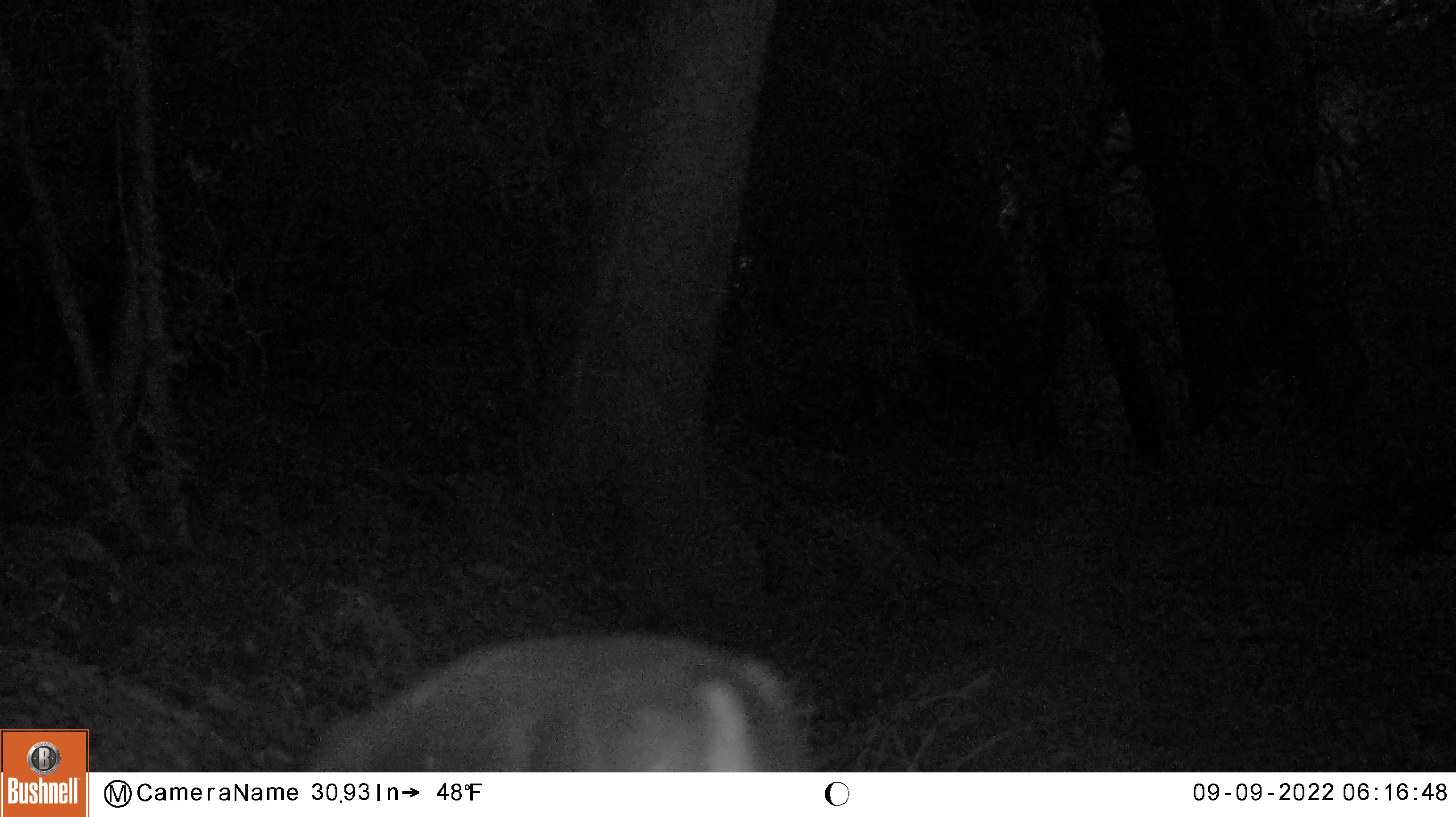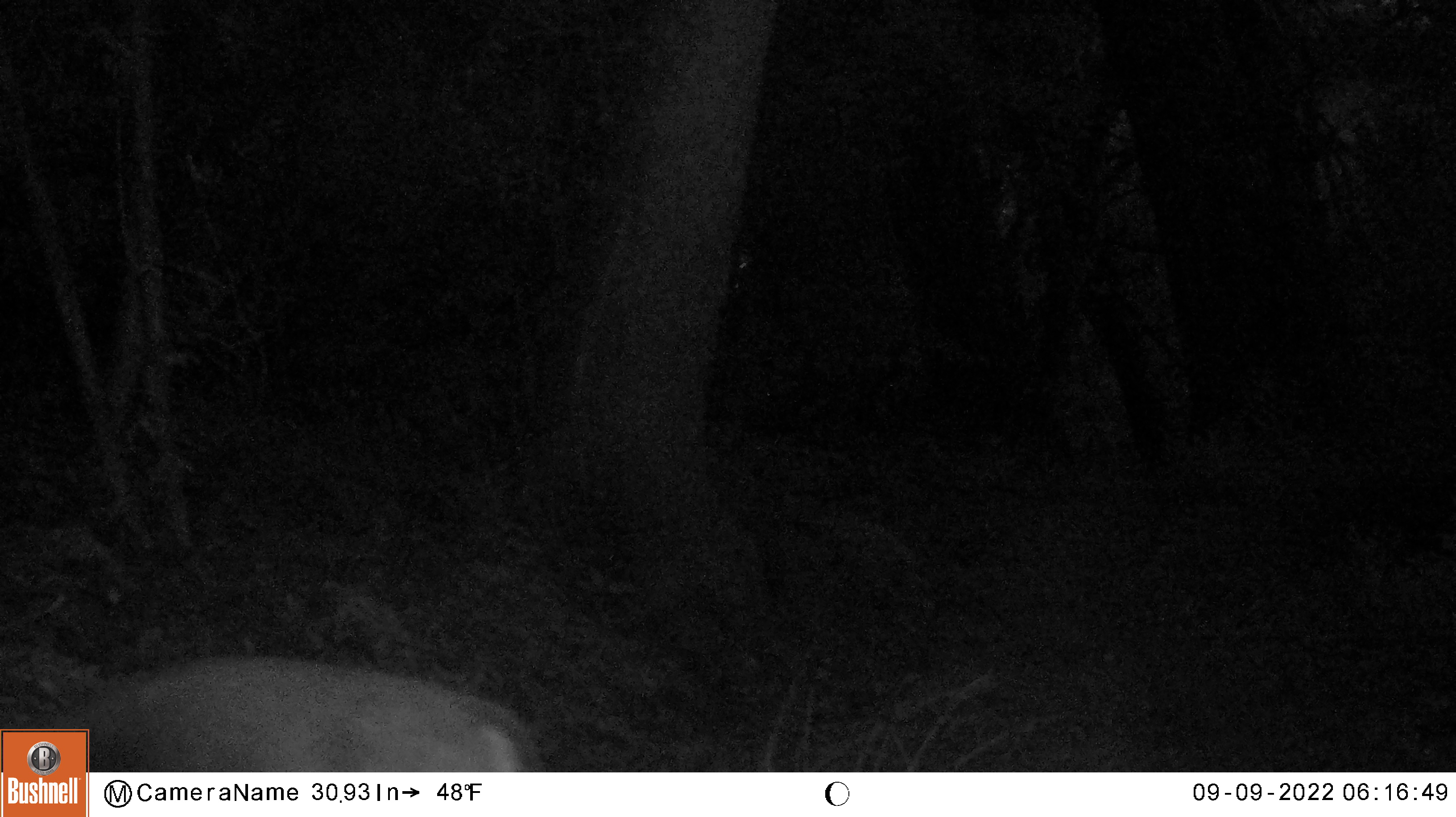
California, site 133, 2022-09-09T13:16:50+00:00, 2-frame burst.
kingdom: Animalia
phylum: Chordata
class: Mammalia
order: Artiodactyla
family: Cervidae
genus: Odocoileus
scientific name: Odocoileus hemionus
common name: mule deer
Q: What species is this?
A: Mule deer (Odocoileus hemionus).